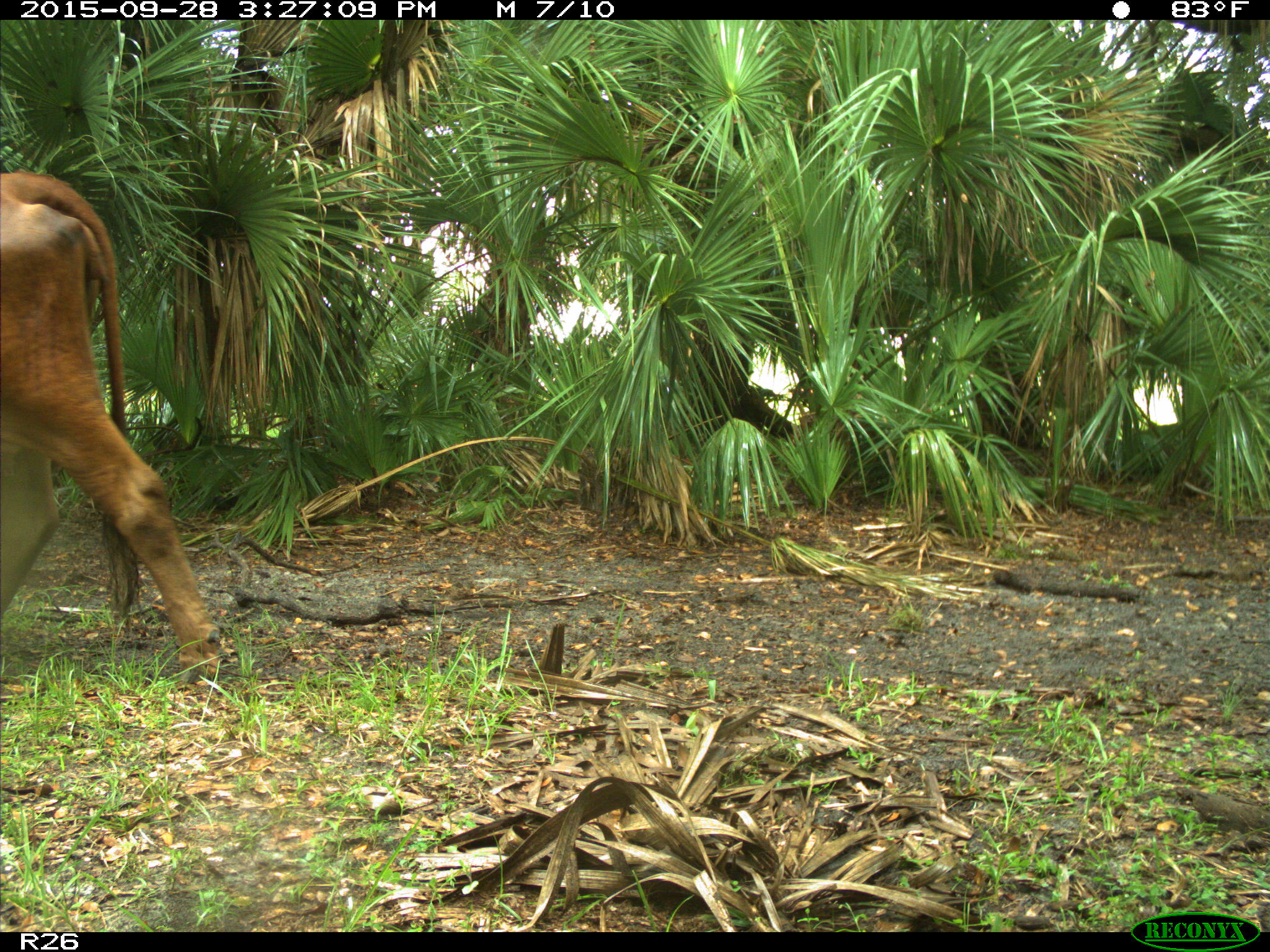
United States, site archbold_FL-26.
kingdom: Animalia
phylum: Chordata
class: Mammalia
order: Artiodactyla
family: Bovidae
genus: Bos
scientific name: Bos taurus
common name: domestic cow